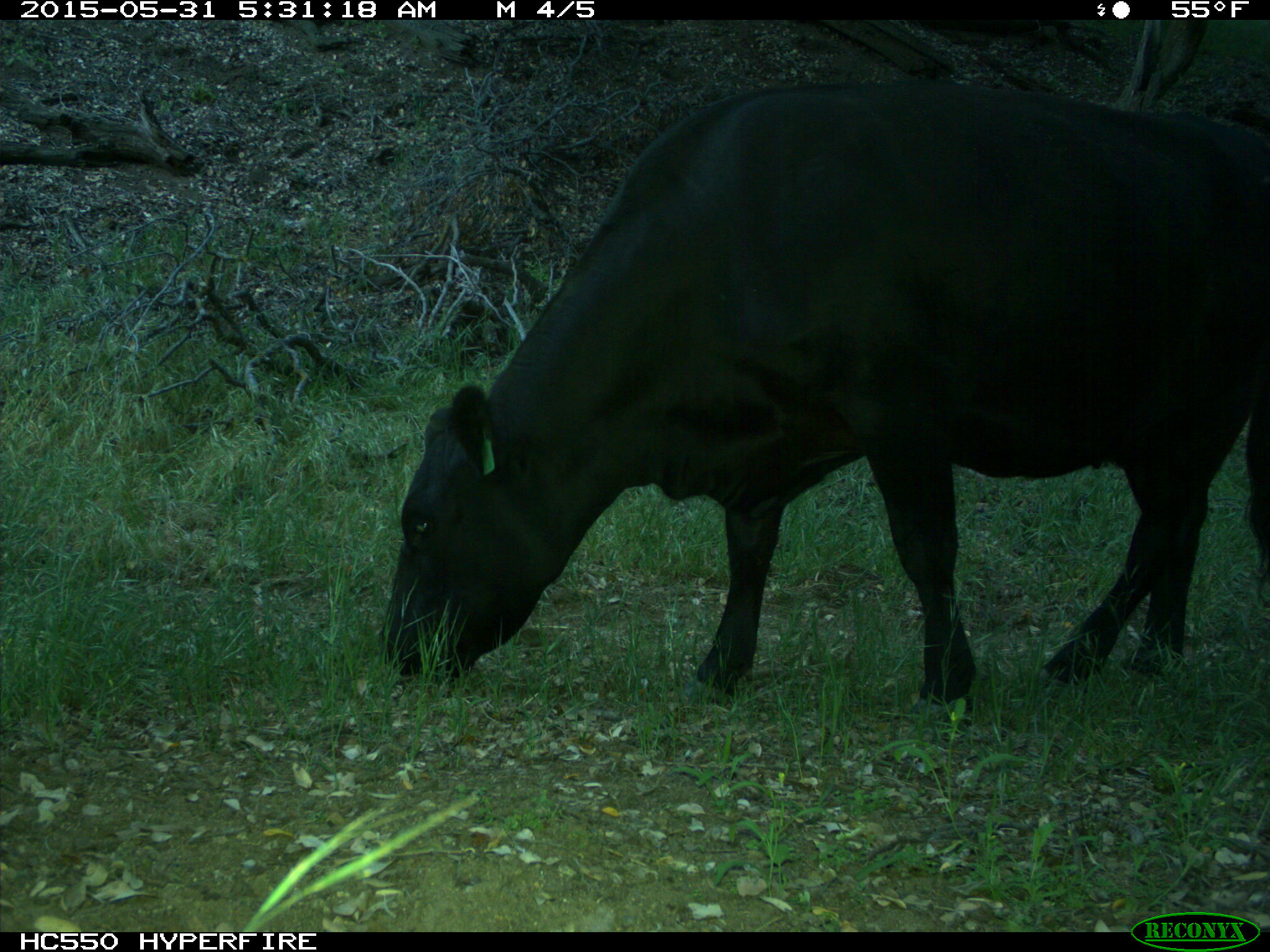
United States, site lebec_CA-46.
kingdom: Animalia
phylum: Chordata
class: Mammalia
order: Artiodactyla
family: Bovidae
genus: Bos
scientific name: Bos taurus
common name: domestic cow